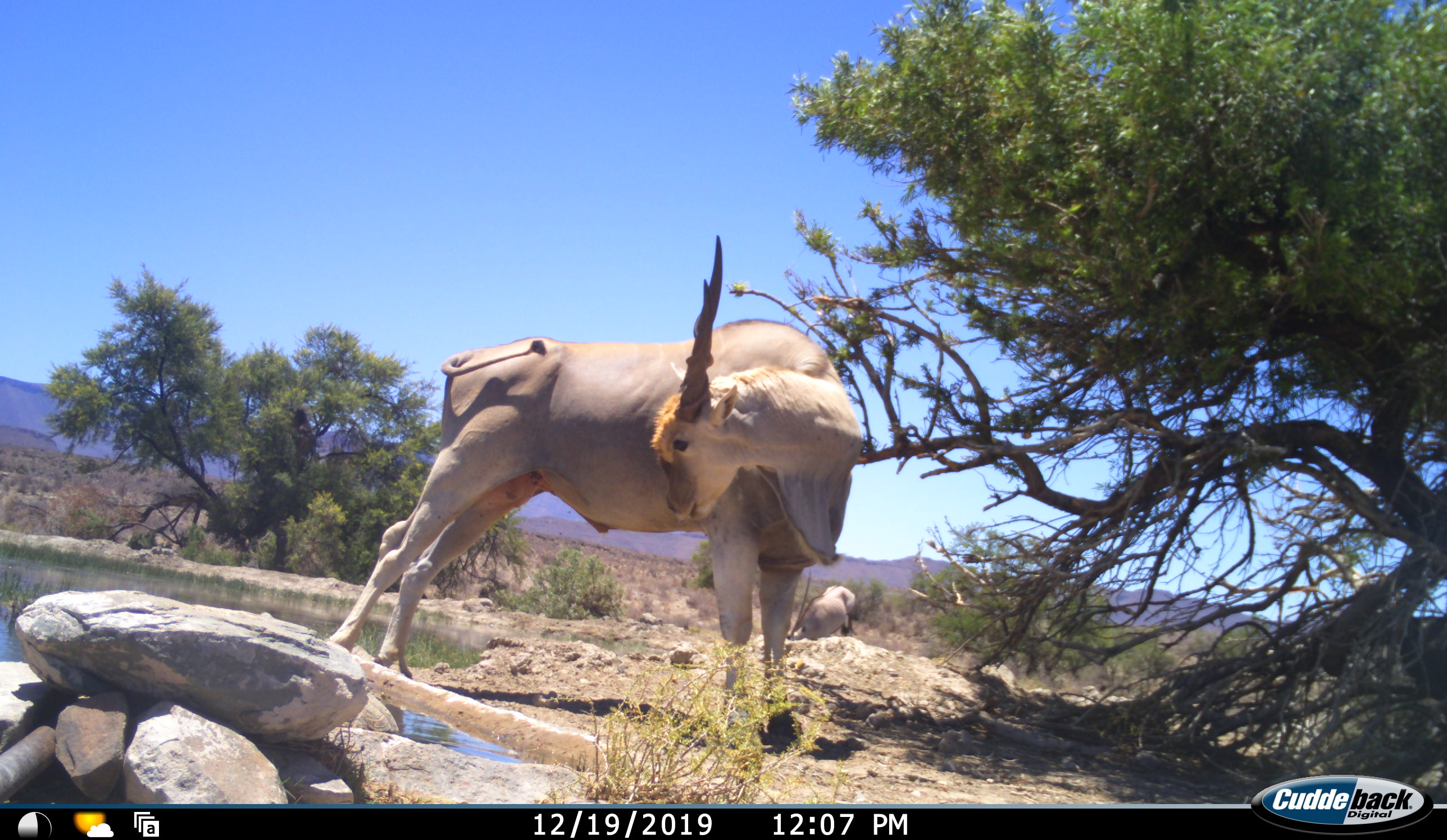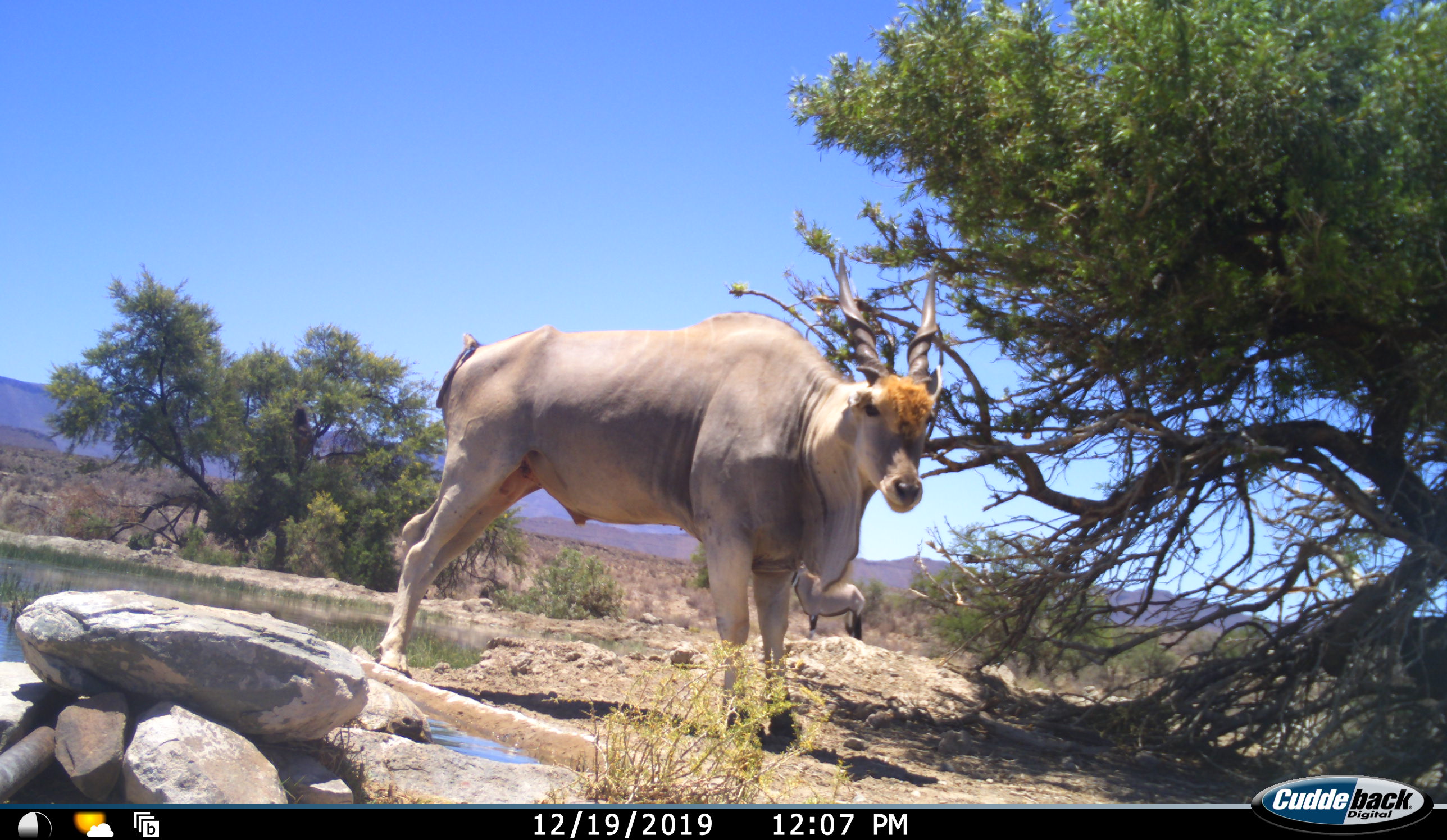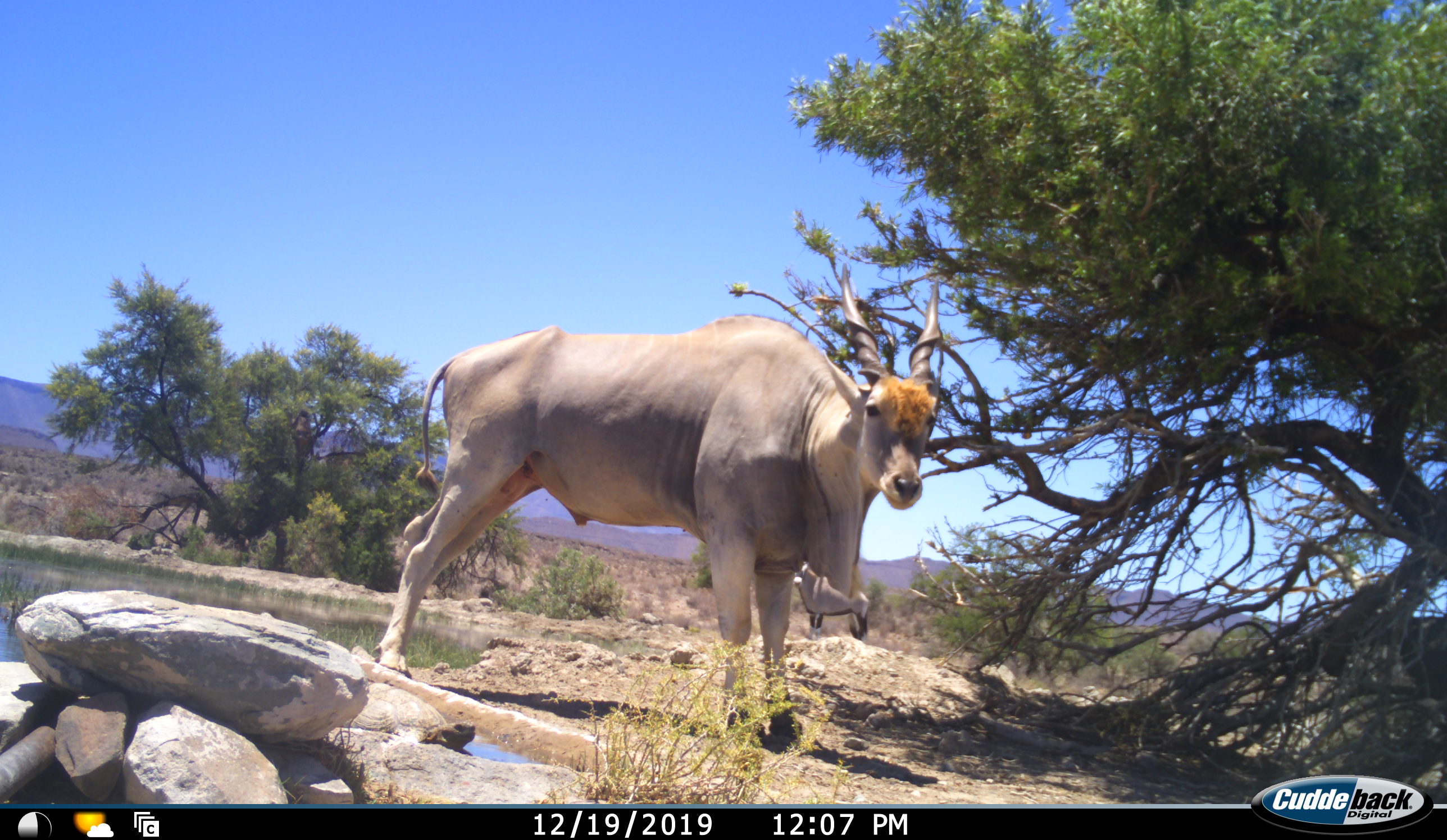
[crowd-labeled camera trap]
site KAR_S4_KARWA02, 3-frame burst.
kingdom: Animalia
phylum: Chordata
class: Mammalia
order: Artiodactyla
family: Bovidae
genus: Tragelaphus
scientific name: Tragelaphus oryx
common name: eland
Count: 1.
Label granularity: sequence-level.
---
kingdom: Animalia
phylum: Chordata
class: Mammalia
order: Artiodactyla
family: Bovidae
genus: Oryx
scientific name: Oryx gazella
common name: gemsbok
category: oryx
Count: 1.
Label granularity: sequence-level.